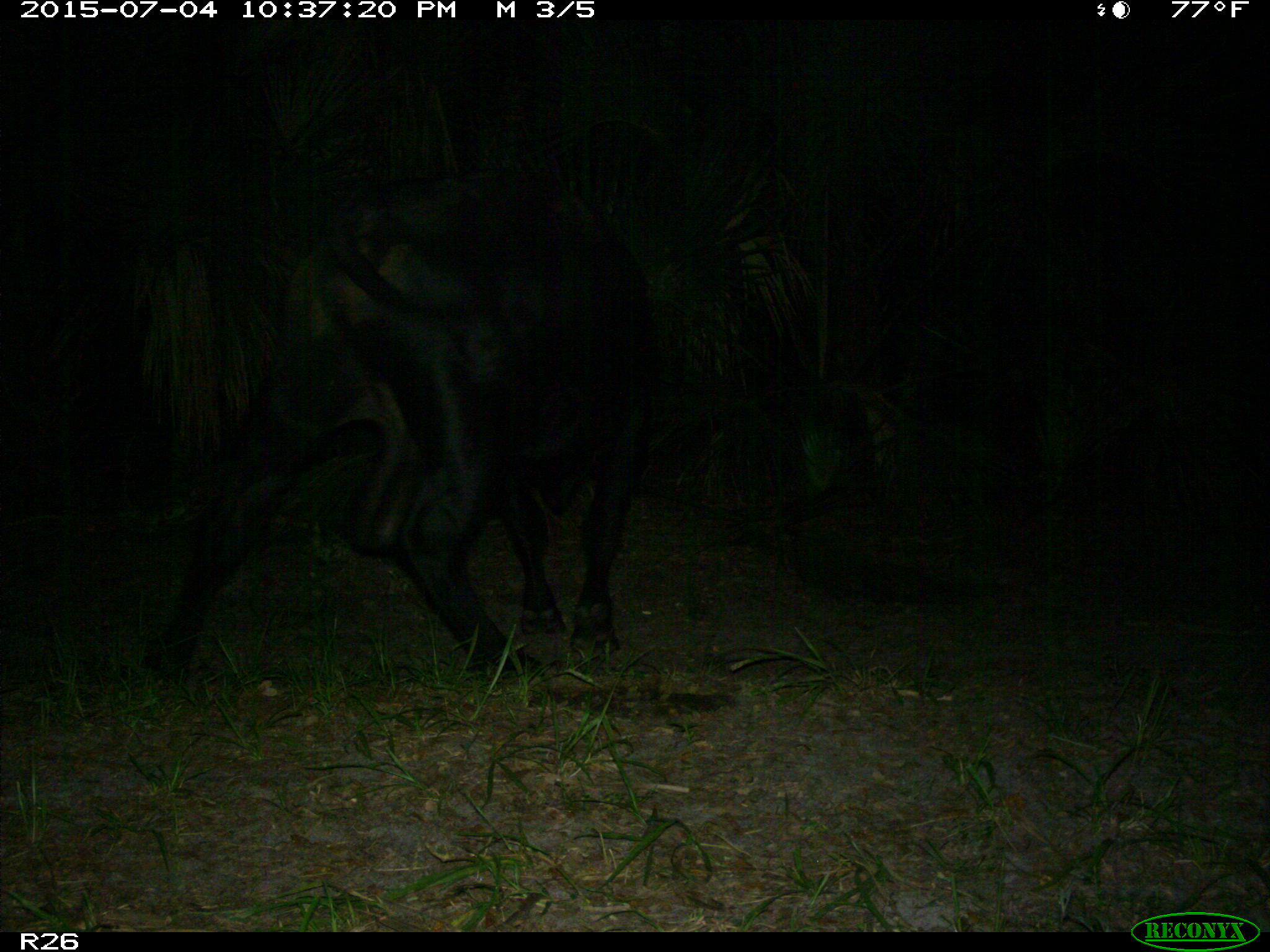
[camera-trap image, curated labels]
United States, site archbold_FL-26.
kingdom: Animalia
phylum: Chordata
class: Mammalia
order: Artiodactyla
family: Bovidae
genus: Bos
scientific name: Bos taurus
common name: domestic cow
Bos taurus (domestic cow).